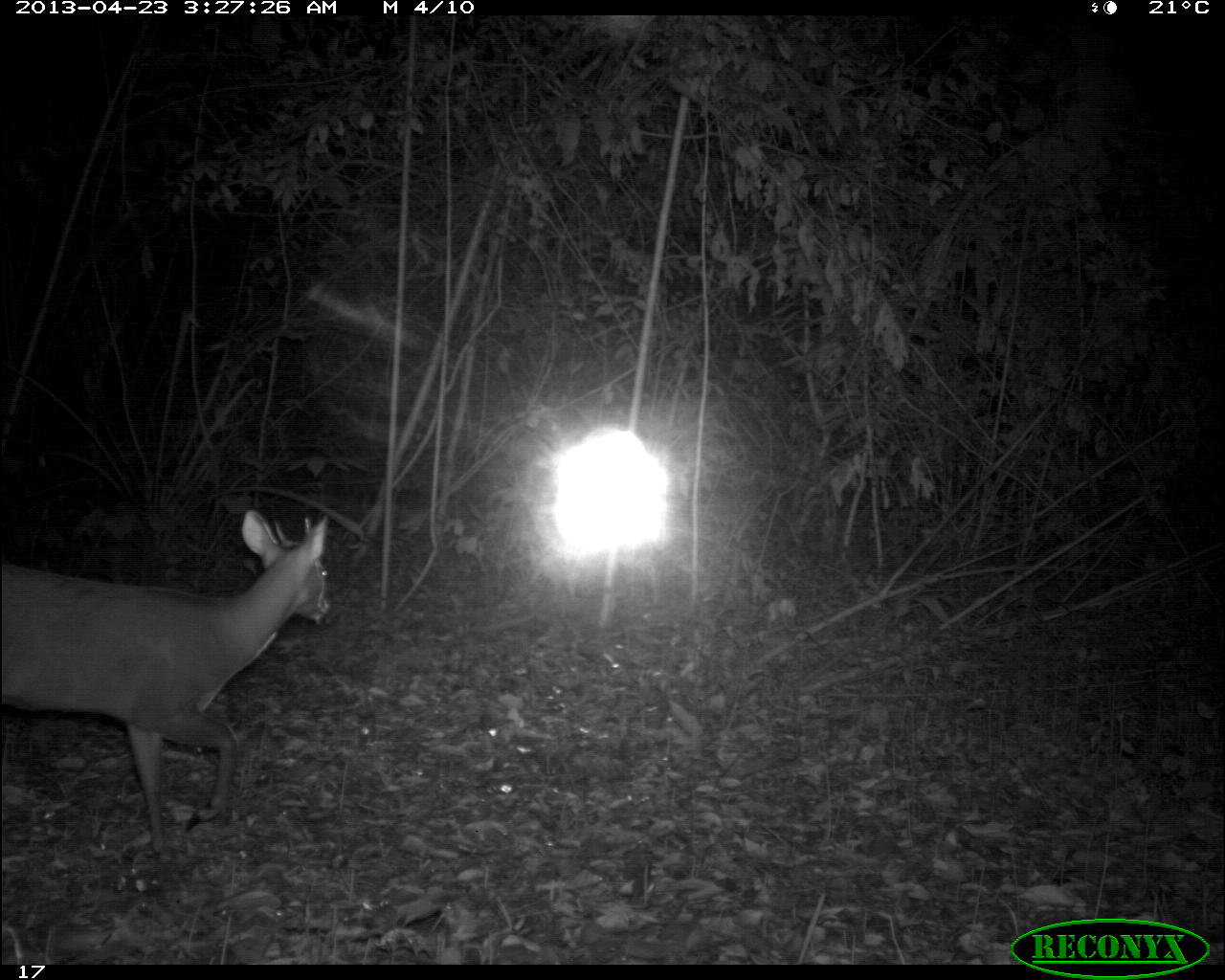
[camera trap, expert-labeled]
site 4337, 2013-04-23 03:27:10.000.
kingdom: Animalia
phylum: Chordata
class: Mammalia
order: Artiodactyla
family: Cervidae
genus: Mazama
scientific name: Mazama temama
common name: central american red brocket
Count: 1.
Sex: male.